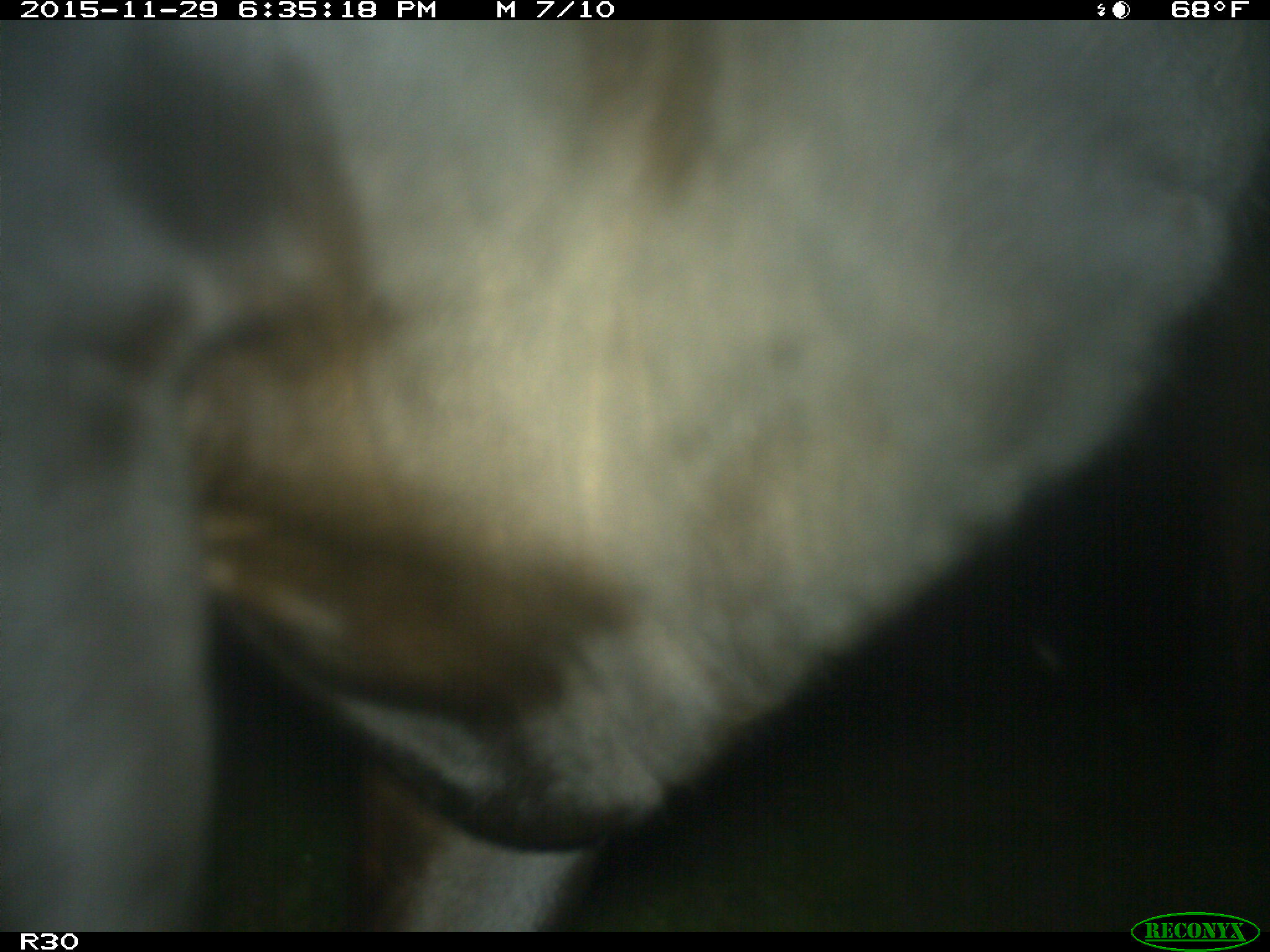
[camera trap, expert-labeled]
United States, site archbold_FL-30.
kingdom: Animalia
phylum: Chordata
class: Mammalia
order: Artiodactyla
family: Bovidae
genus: Bos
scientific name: Bos taurus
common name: domestic cow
Bos taurus (domestic cow).